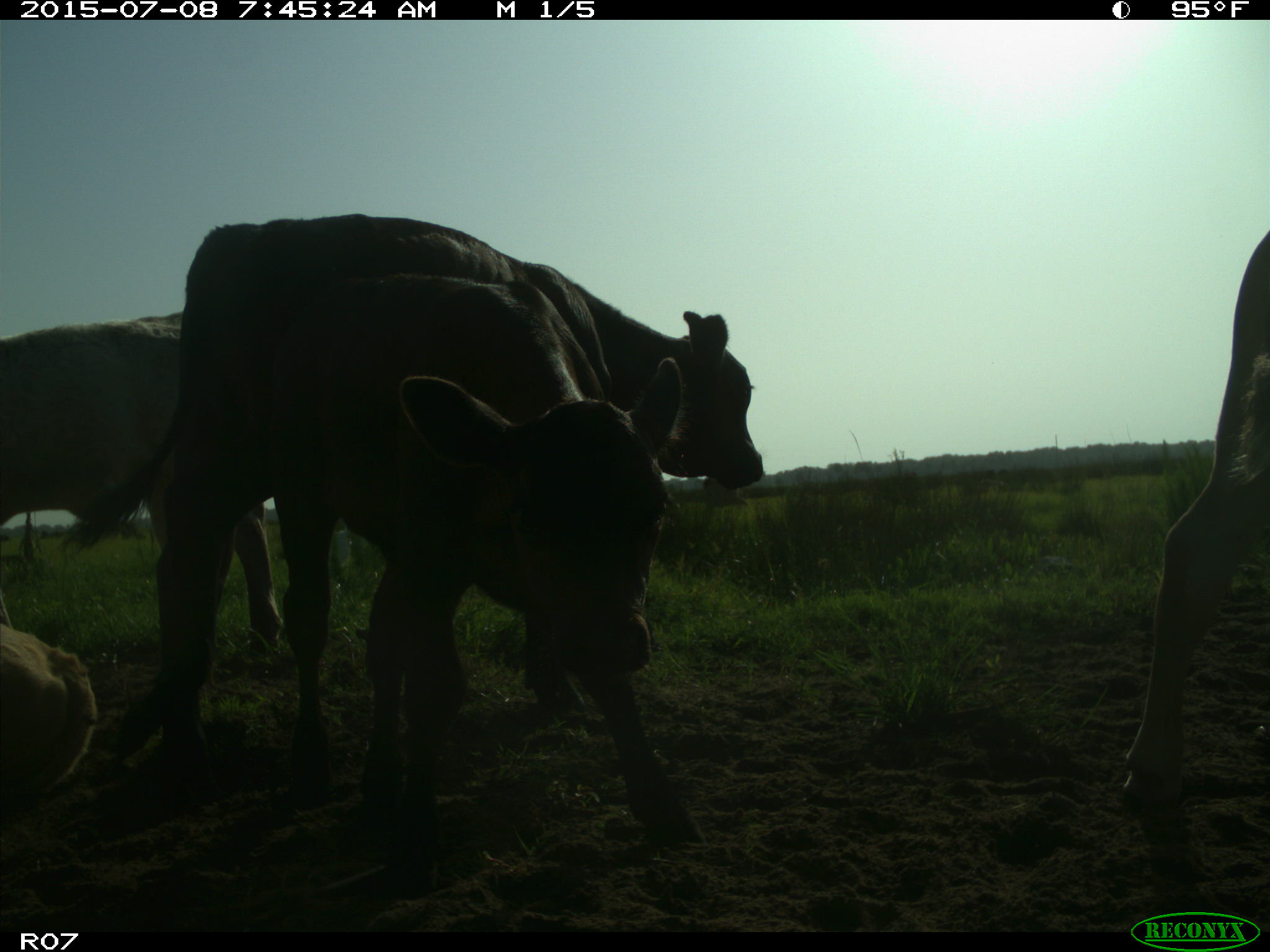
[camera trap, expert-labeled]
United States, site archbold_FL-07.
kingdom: Animalia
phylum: Chordata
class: Mammalia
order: Artiodactyla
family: Bovidae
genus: Bos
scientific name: Bos taurus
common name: domestic cow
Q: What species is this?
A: Bos taurus (domestic cow).